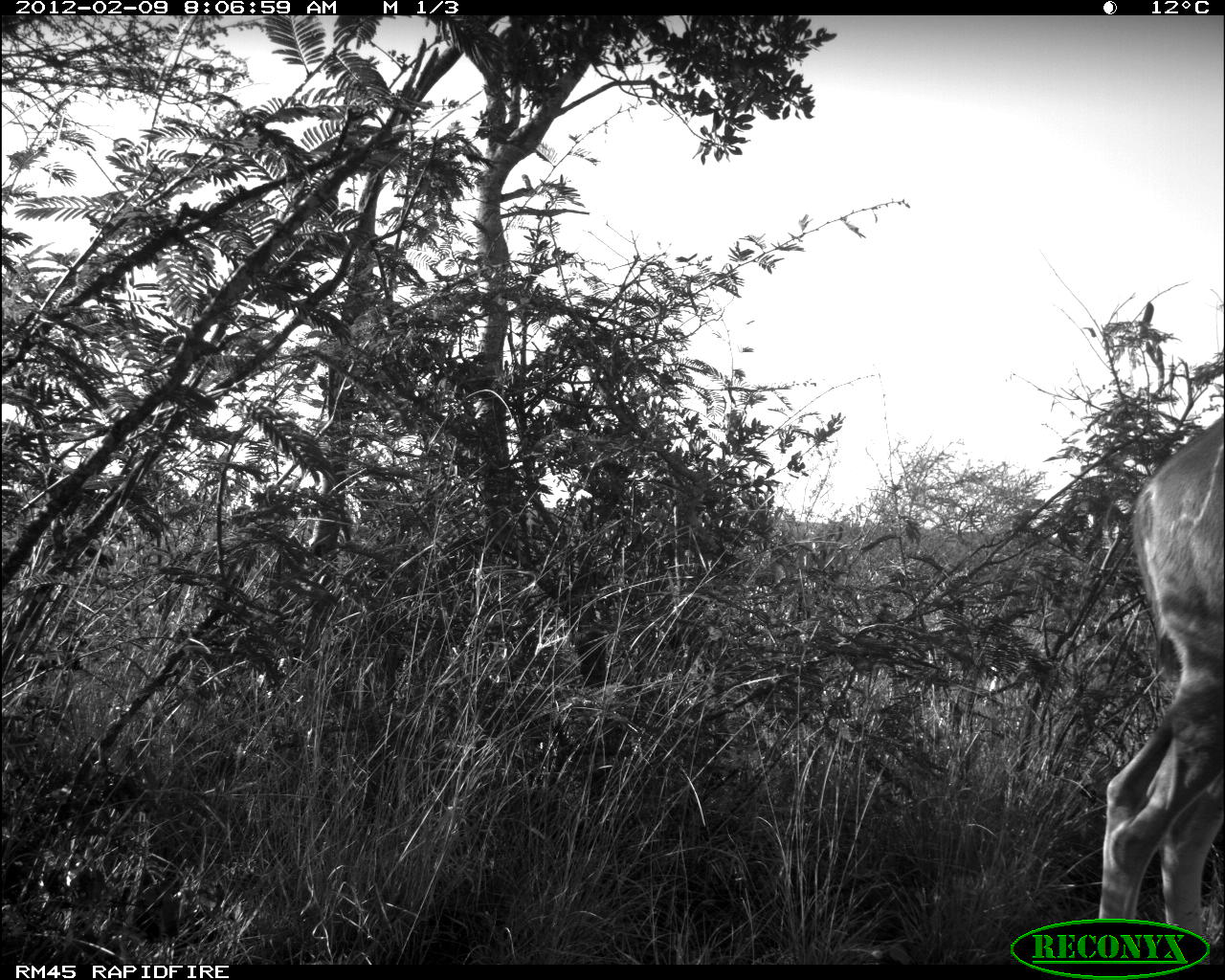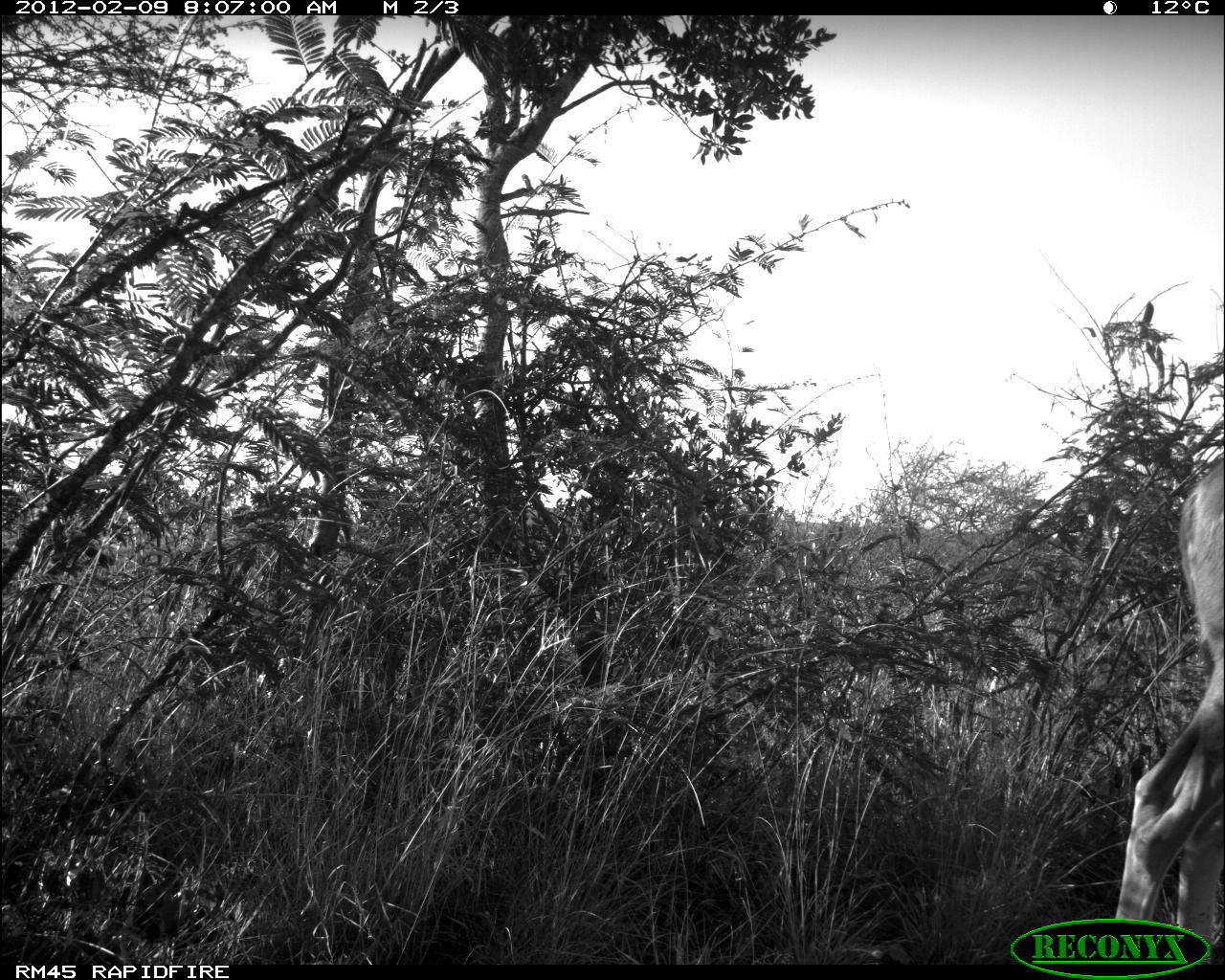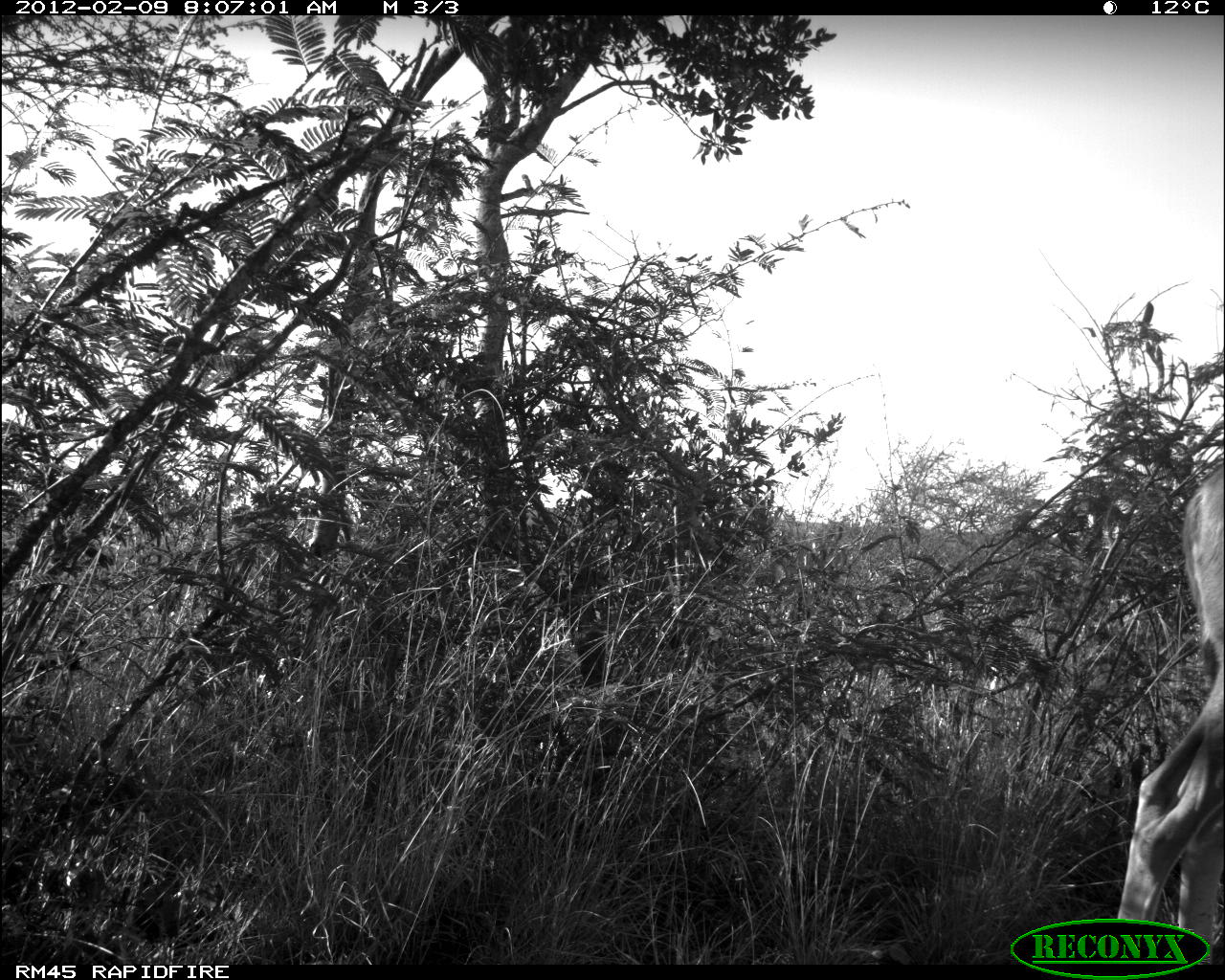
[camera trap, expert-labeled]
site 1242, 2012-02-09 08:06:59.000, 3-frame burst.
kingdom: Animalia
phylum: Chordata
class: Mammalia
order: Artiodactyla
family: Bovidae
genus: Tragelaphus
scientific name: Tragelaphus strepsiceros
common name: greater kudu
Tragelaphus strepsiceros (greater kudu), count 1.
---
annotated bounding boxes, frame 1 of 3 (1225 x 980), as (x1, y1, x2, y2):
tragelaphus strepsiceros: (1096, 404, 1220, 937)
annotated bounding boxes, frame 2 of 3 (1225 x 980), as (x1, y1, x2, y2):
tragelaphus strepsiceros: (1102, 433, 1224, 951)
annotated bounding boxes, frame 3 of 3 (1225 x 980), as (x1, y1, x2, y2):
tragelaphus strepsiceros: (1085, 448, 1225, 941)